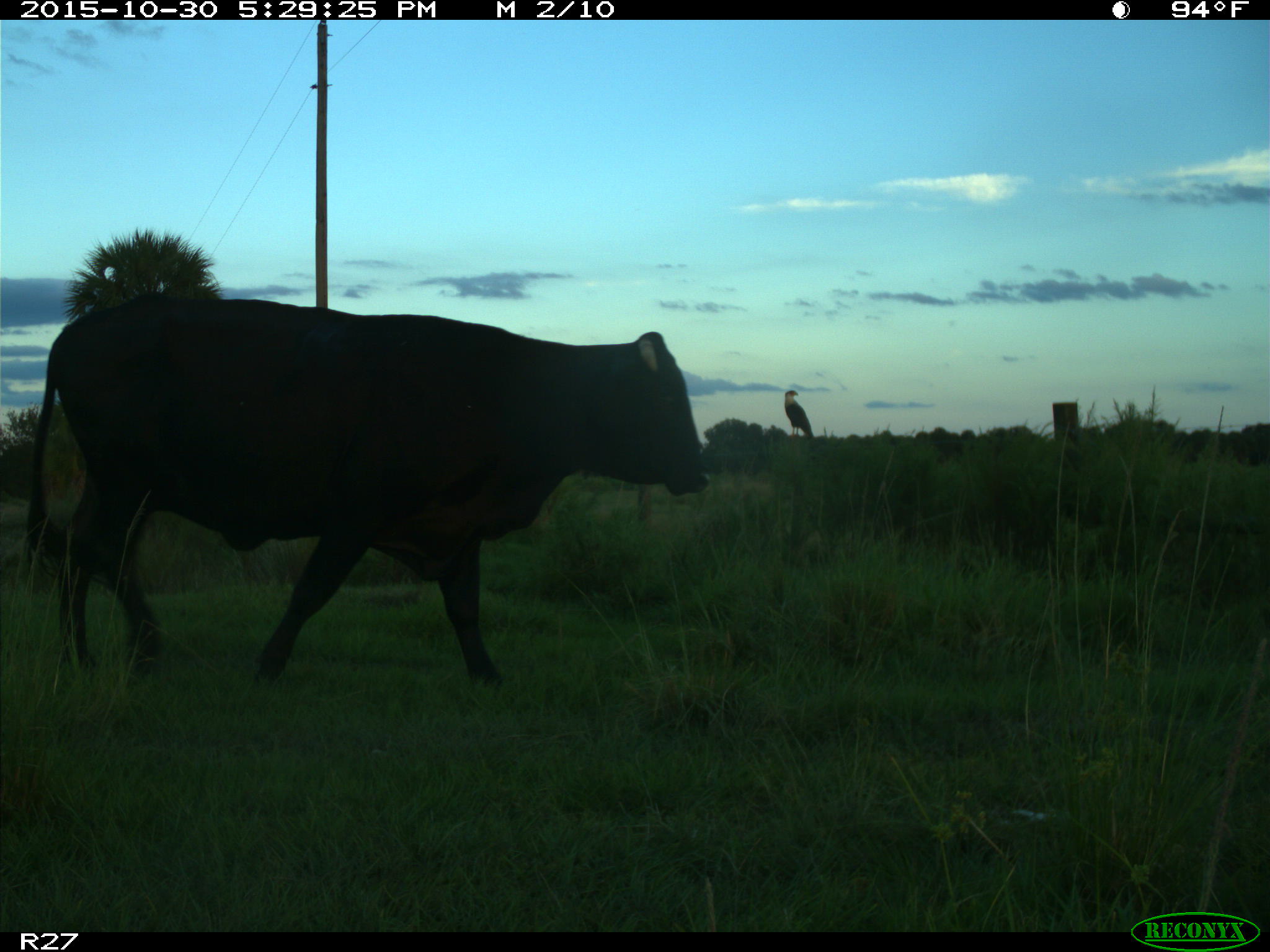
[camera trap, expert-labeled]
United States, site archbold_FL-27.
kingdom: Animalia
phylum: Chordata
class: Mammalia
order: Artiodactyla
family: Bovidae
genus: Bos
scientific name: Bos taurus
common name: domestic cow